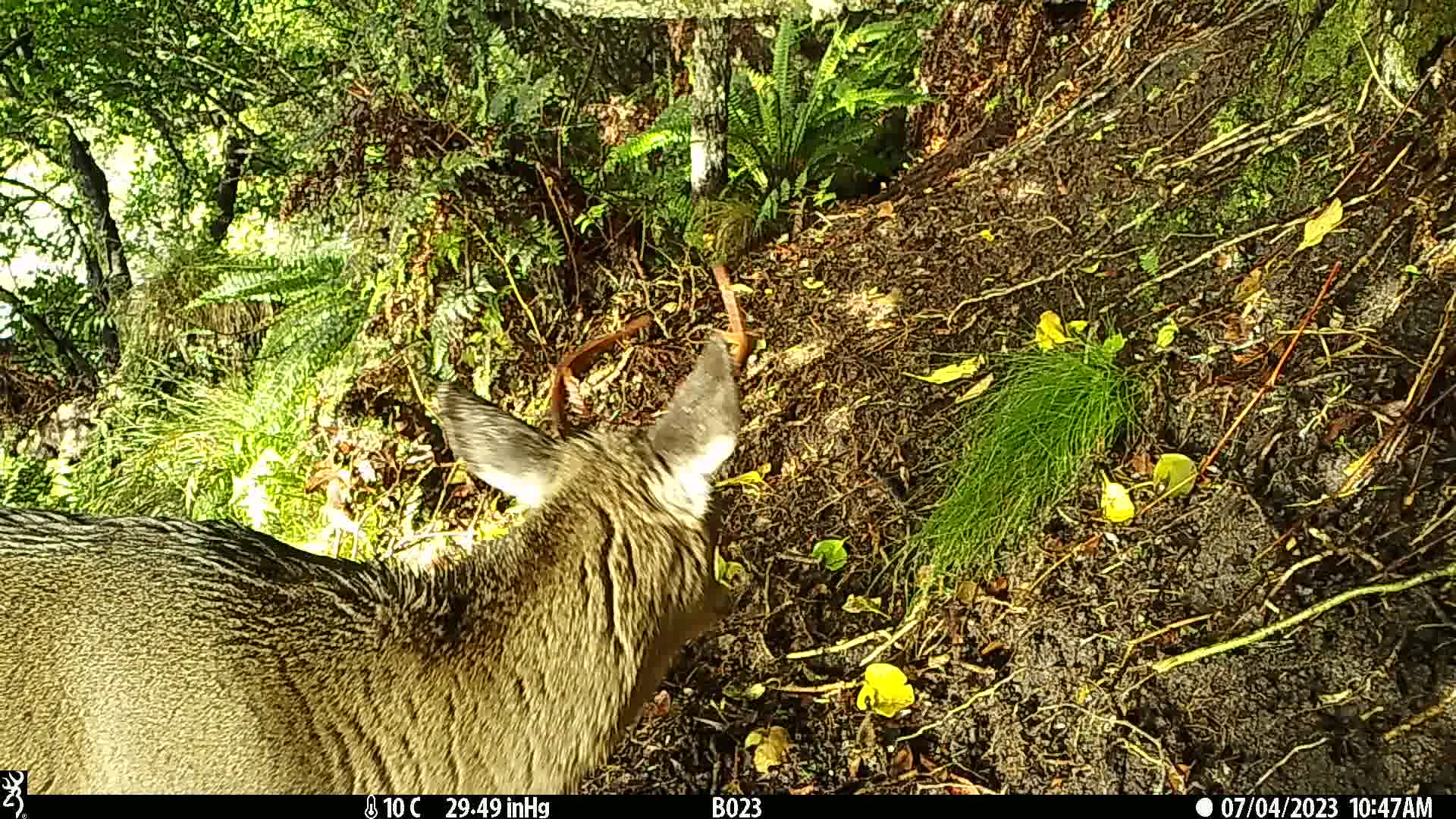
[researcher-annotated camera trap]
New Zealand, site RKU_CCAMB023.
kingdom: Animalia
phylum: Chordata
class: Mammalia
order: Artiodactyla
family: Cervidae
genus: Odocoileus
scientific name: Odocoileus virginianus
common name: white-tailed deer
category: white tailed deer